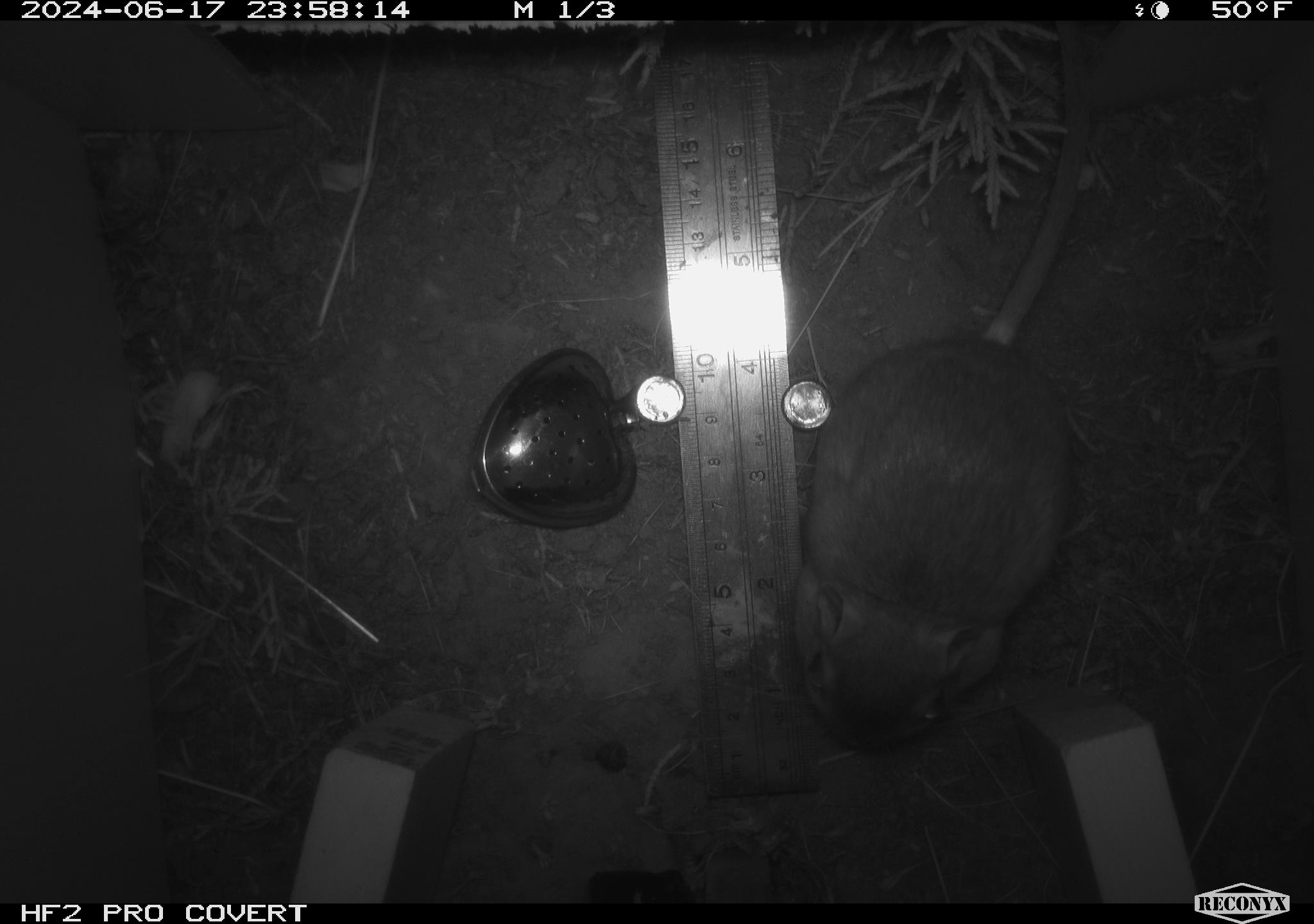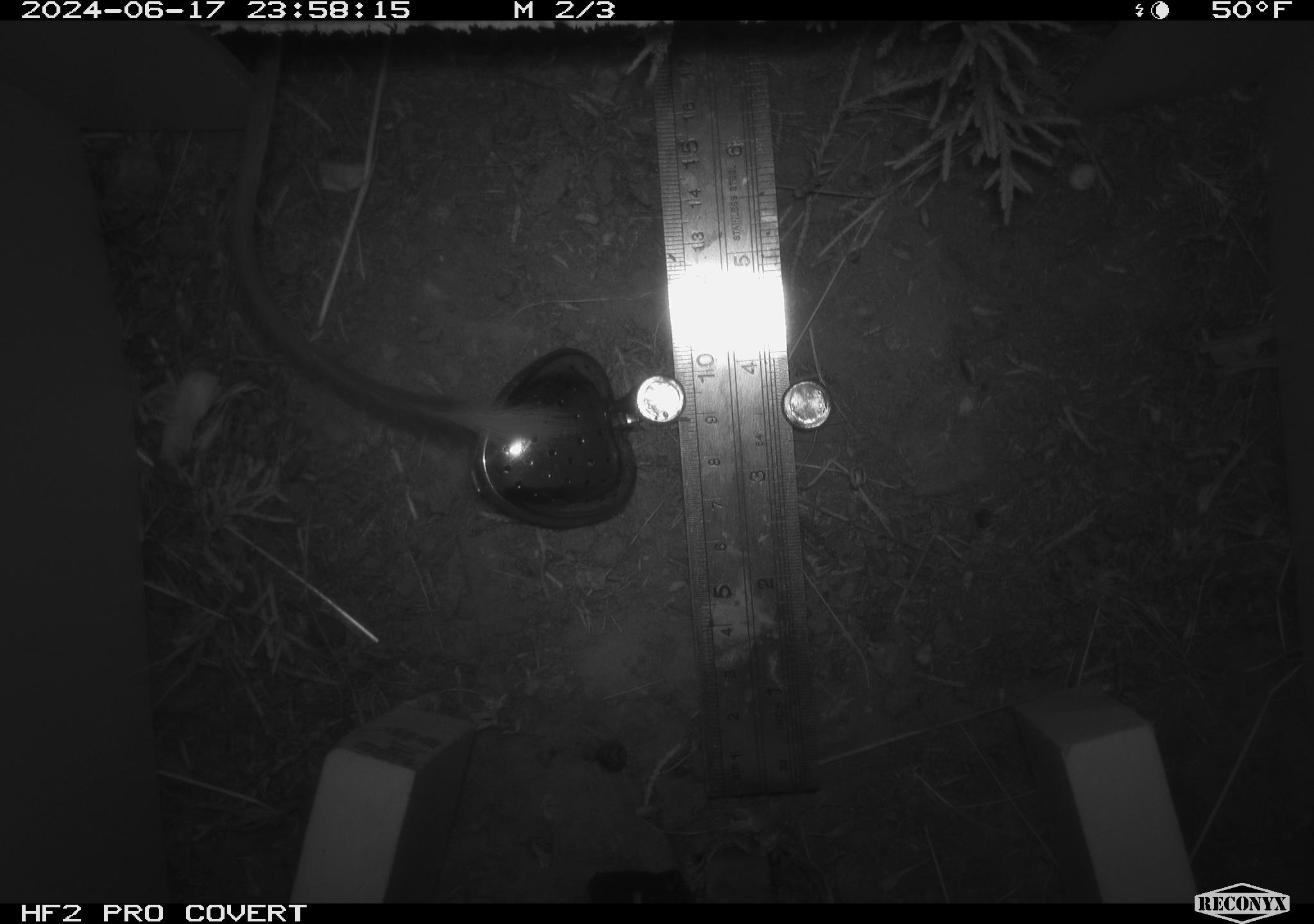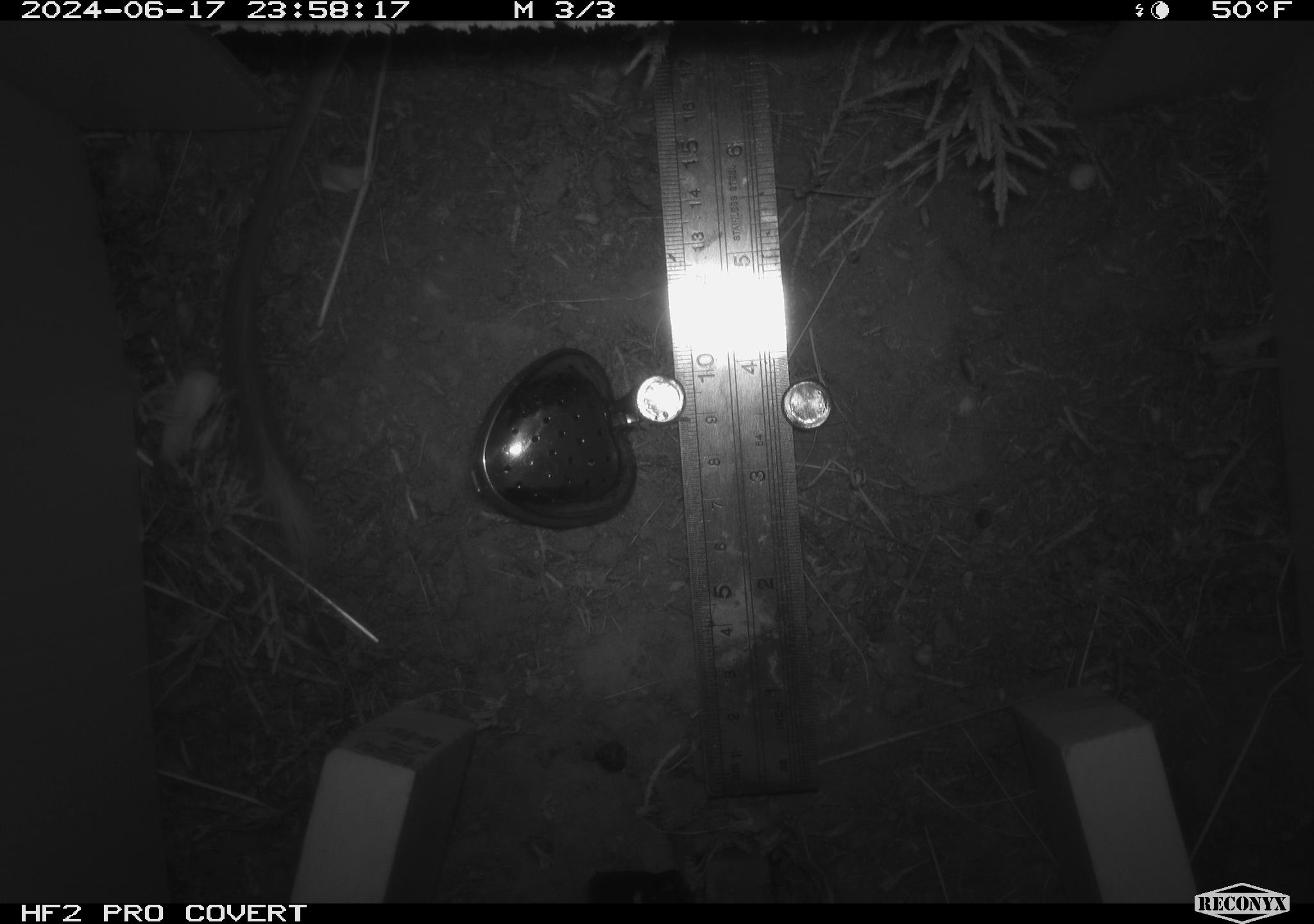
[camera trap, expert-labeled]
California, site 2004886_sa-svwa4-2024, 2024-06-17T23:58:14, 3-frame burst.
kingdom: Animalia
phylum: Chordata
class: Mammalia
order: Rodentia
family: Heteromyidae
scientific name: Heteromyidae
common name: kangaroo rats and pocket mice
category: heteromyidae family